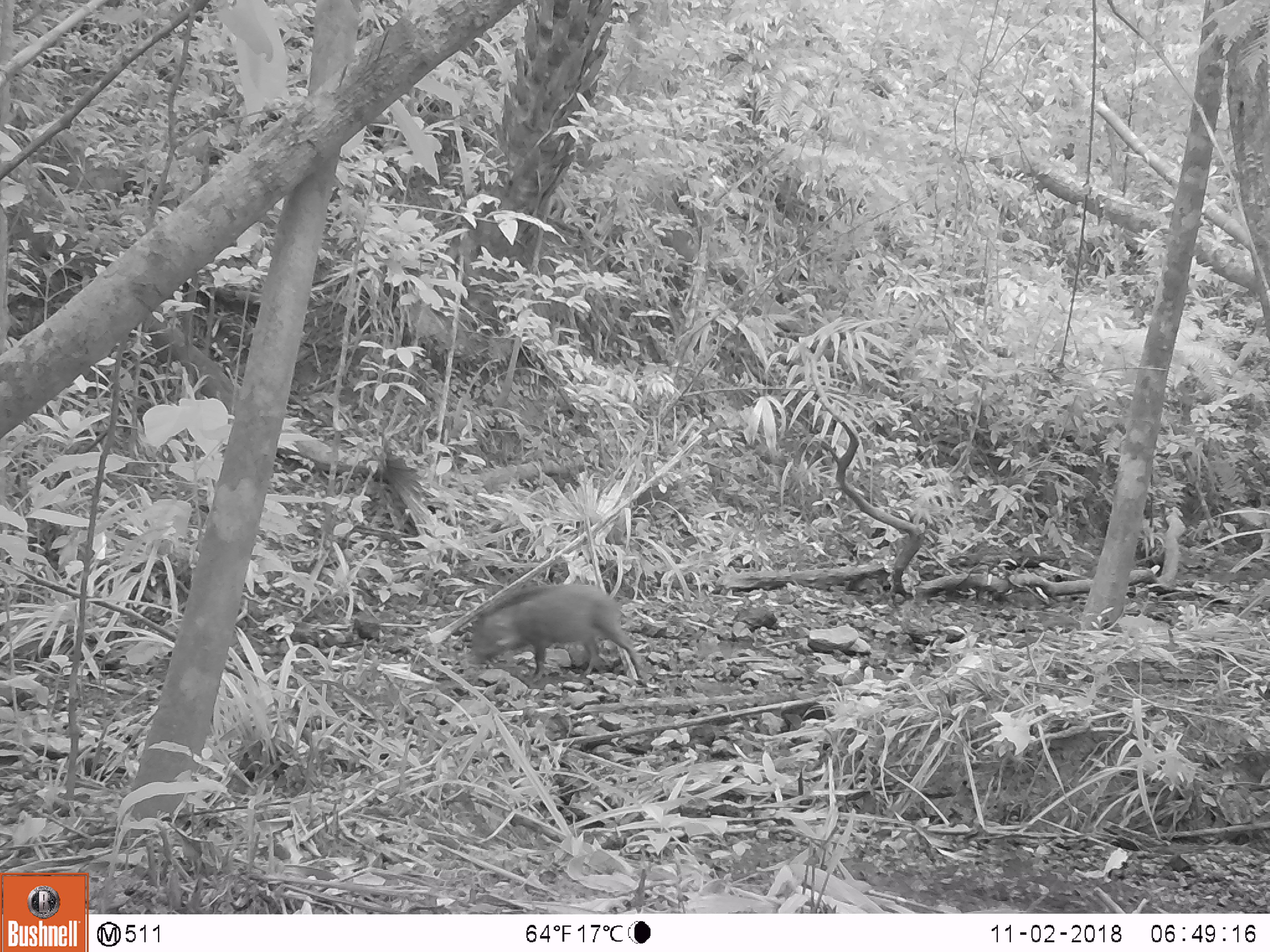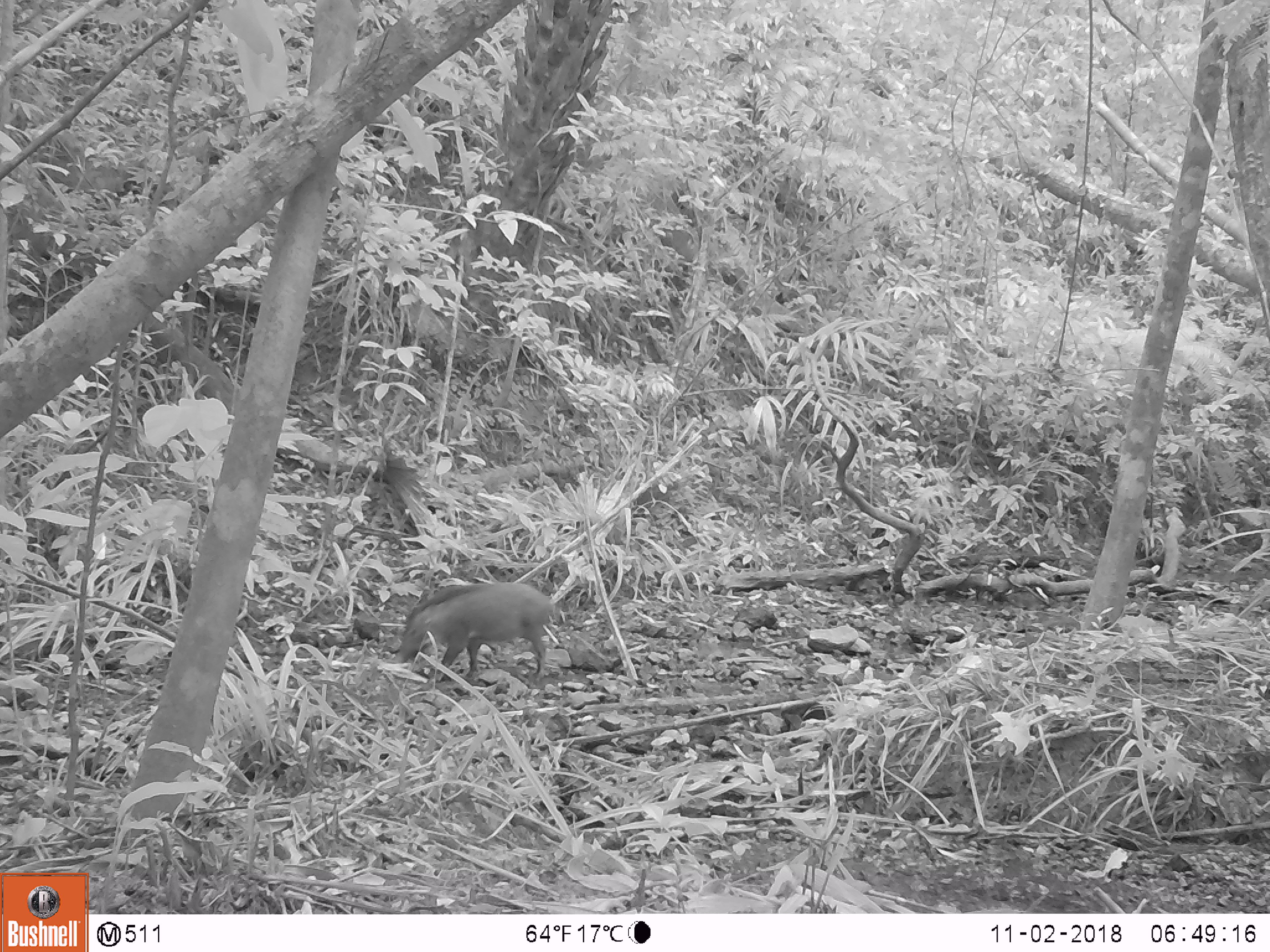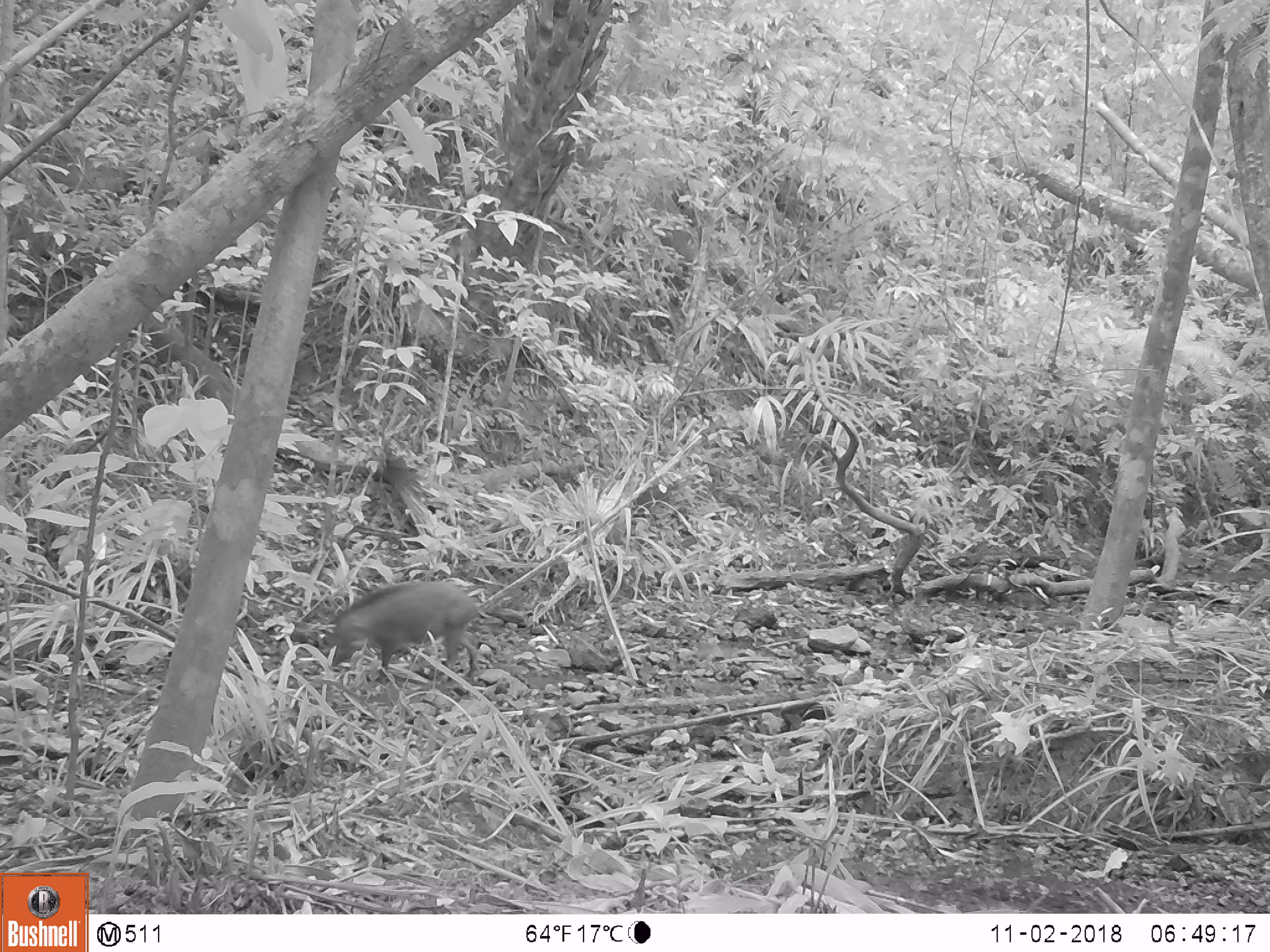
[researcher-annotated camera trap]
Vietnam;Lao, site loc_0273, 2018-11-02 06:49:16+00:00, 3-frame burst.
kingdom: Animalia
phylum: Chordata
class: Mammalia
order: Artiodactyla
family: Suidae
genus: Sus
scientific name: Sus scrofa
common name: eurasian wild pig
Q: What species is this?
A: Eurasian wild pig (Sus scrofa).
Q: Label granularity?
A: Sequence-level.